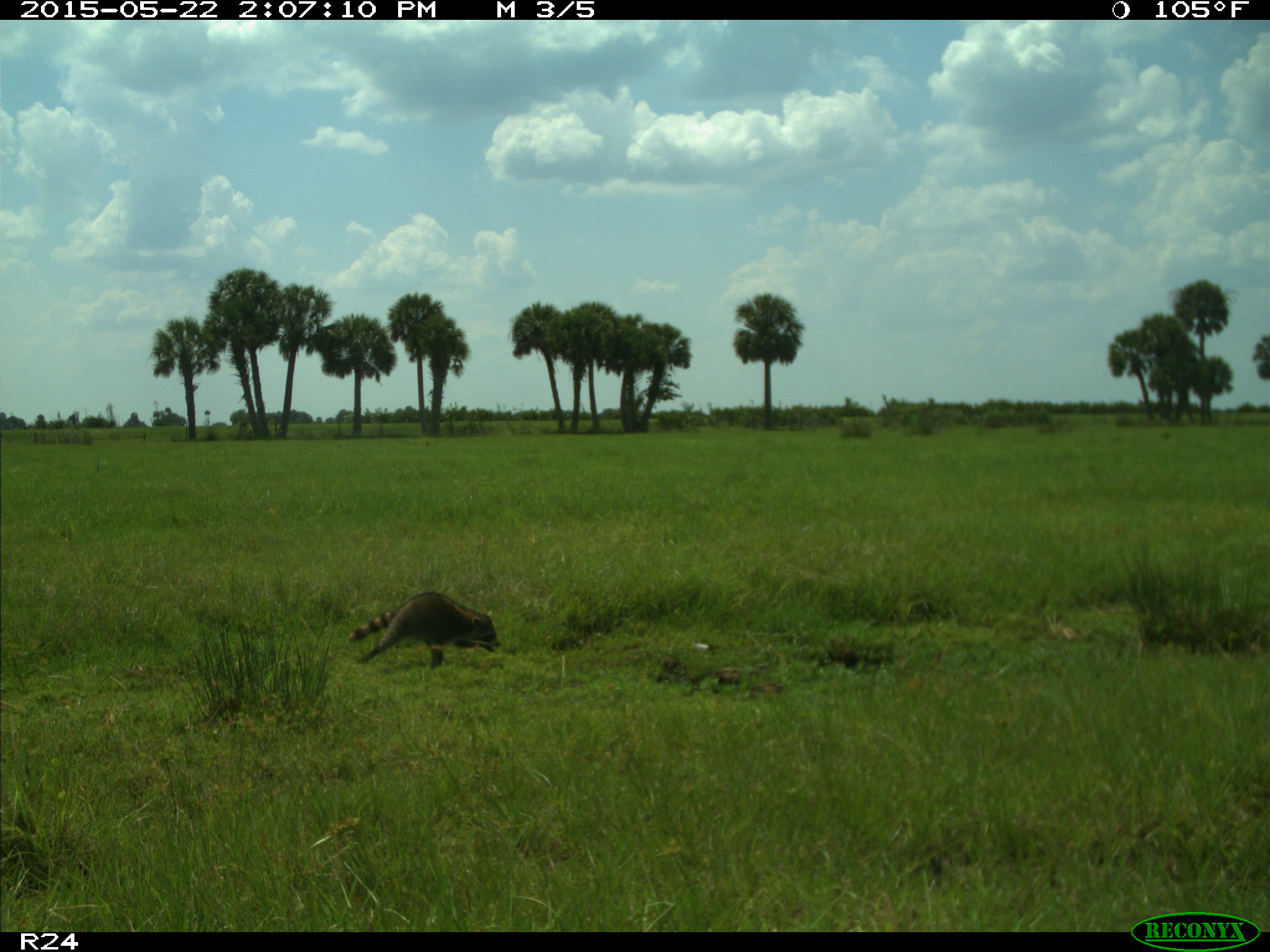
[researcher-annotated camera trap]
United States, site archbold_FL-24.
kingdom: Animalia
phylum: Chordata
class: Mammalia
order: Artiodactyla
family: Suidae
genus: Sus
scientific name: Sus scrofa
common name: wild boar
Sus scrofa (wild boar).